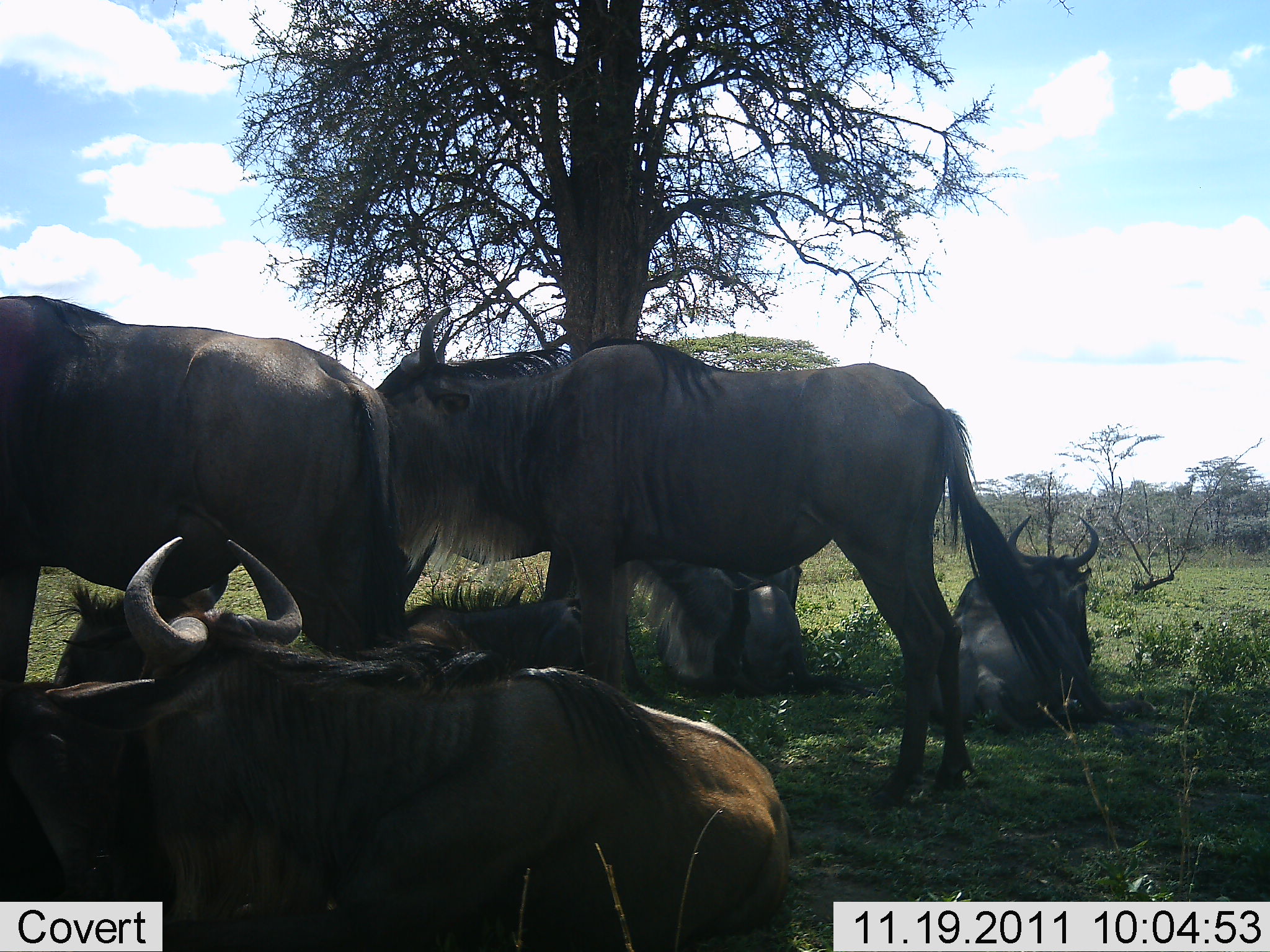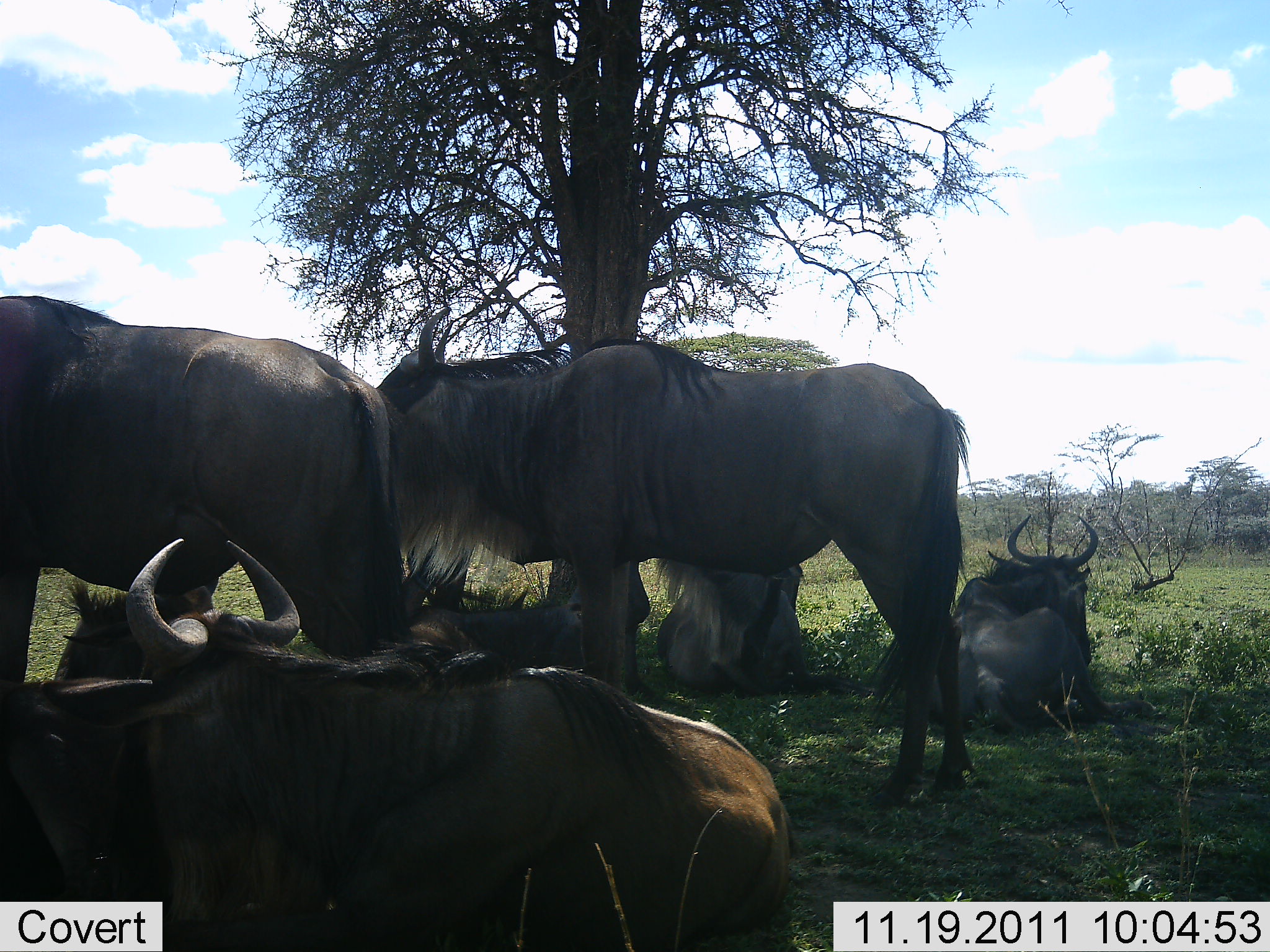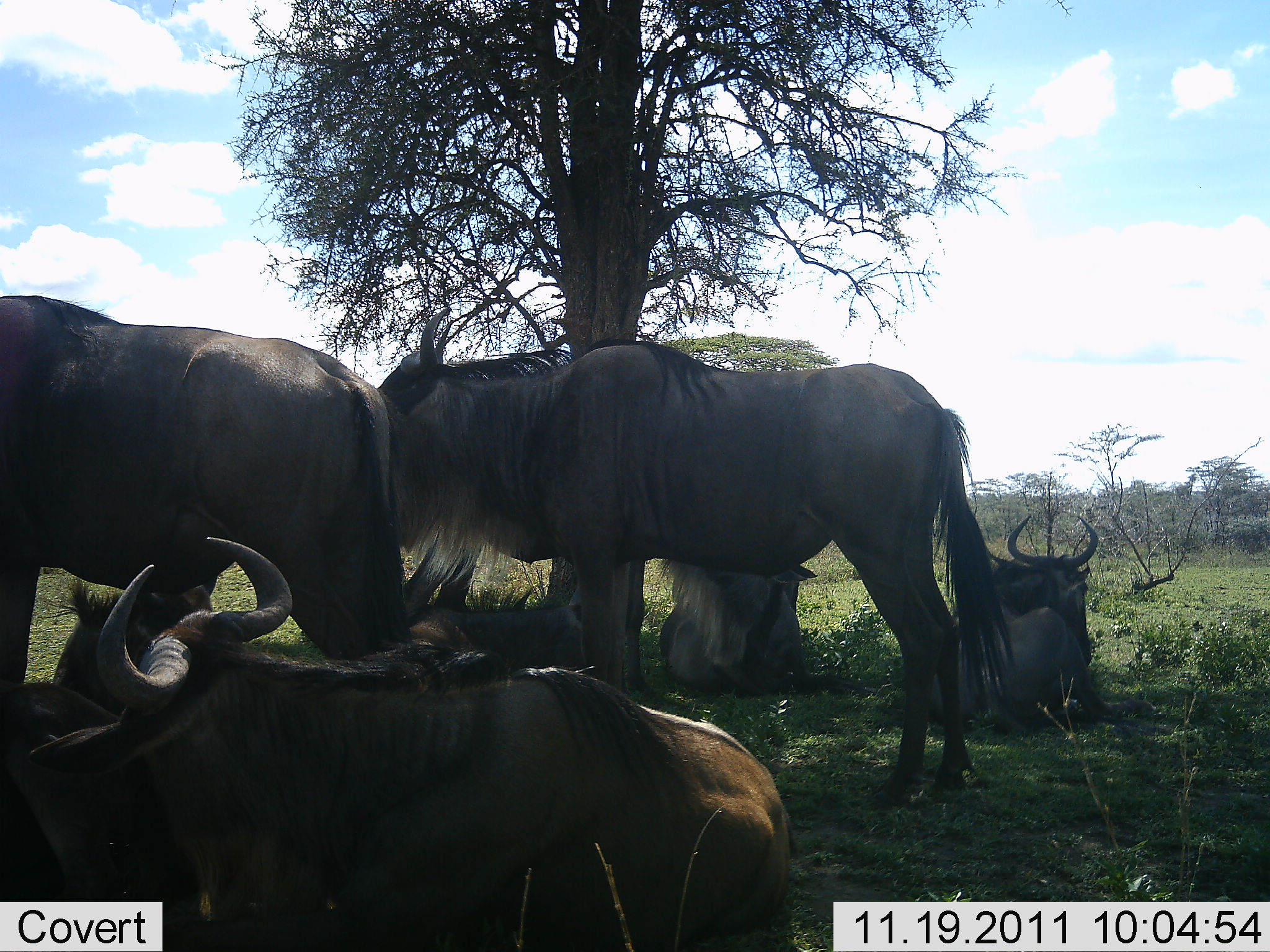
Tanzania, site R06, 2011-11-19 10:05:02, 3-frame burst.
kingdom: Animalia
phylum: Chordata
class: Mammalia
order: Artiodactyla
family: Bovidae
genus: Connochaetes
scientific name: Connochaetes taurinus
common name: blue wildebeest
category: wildebeest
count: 6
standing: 75%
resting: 92%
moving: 8%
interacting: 0%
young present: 0%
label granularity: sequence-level